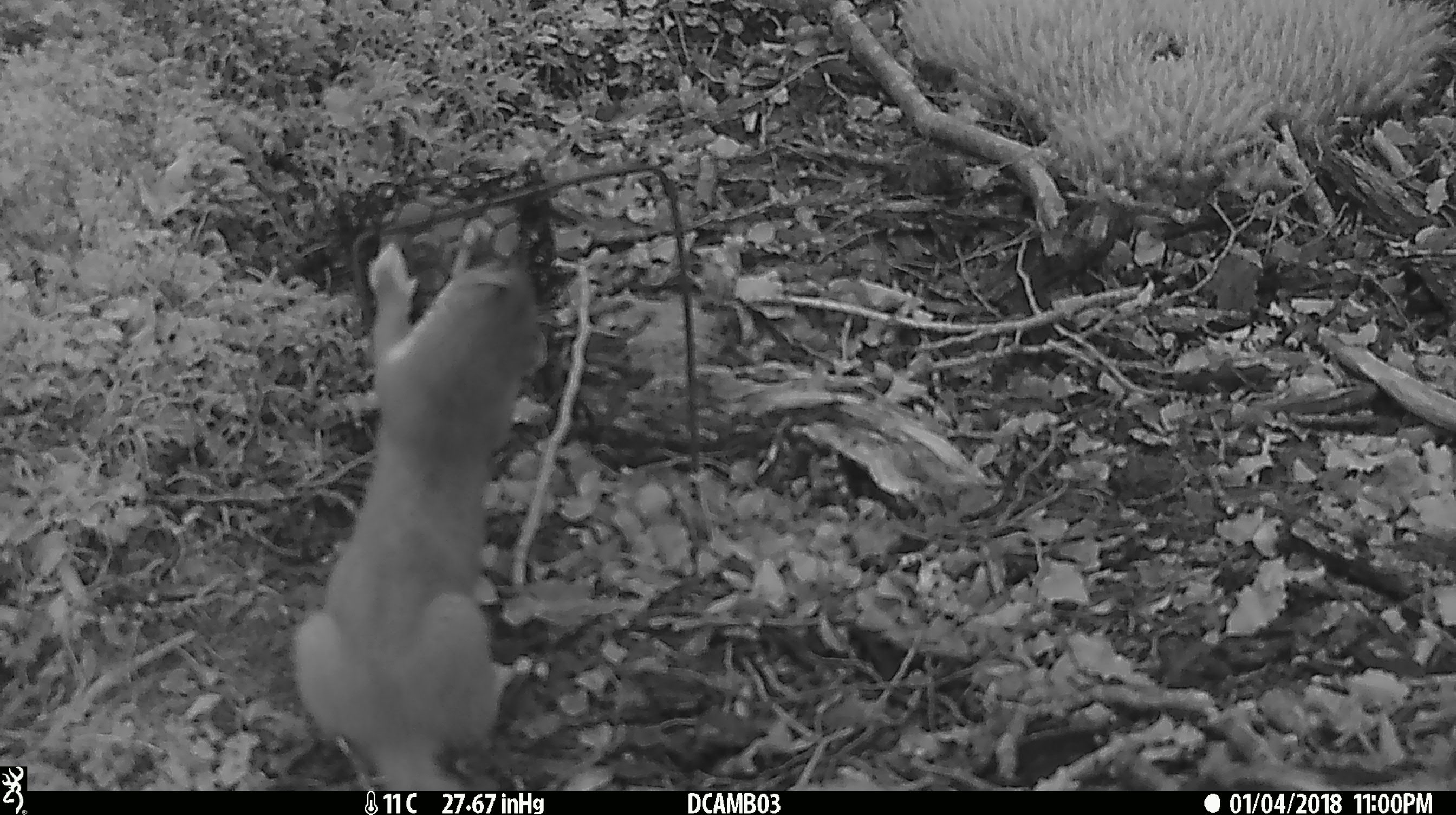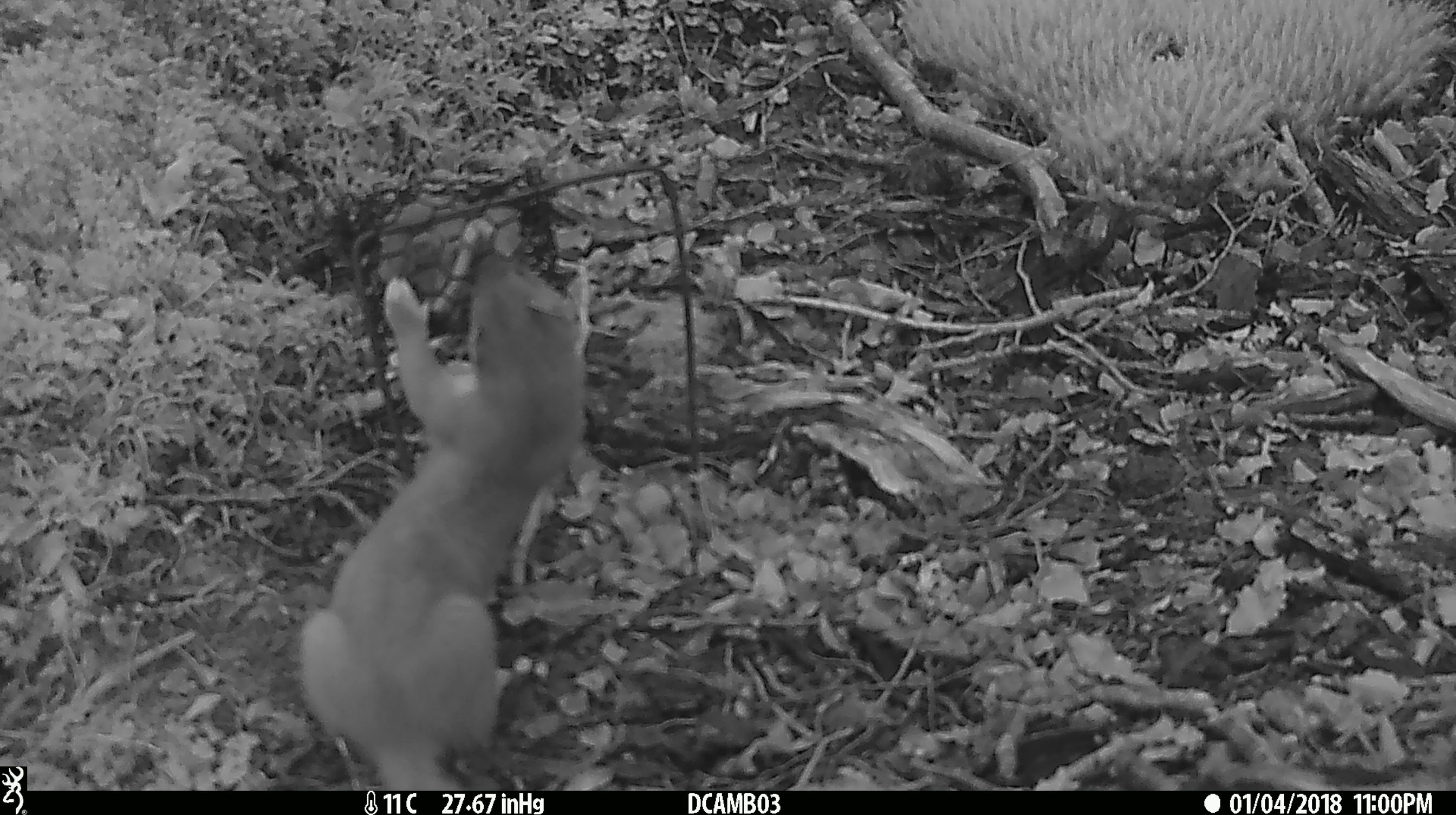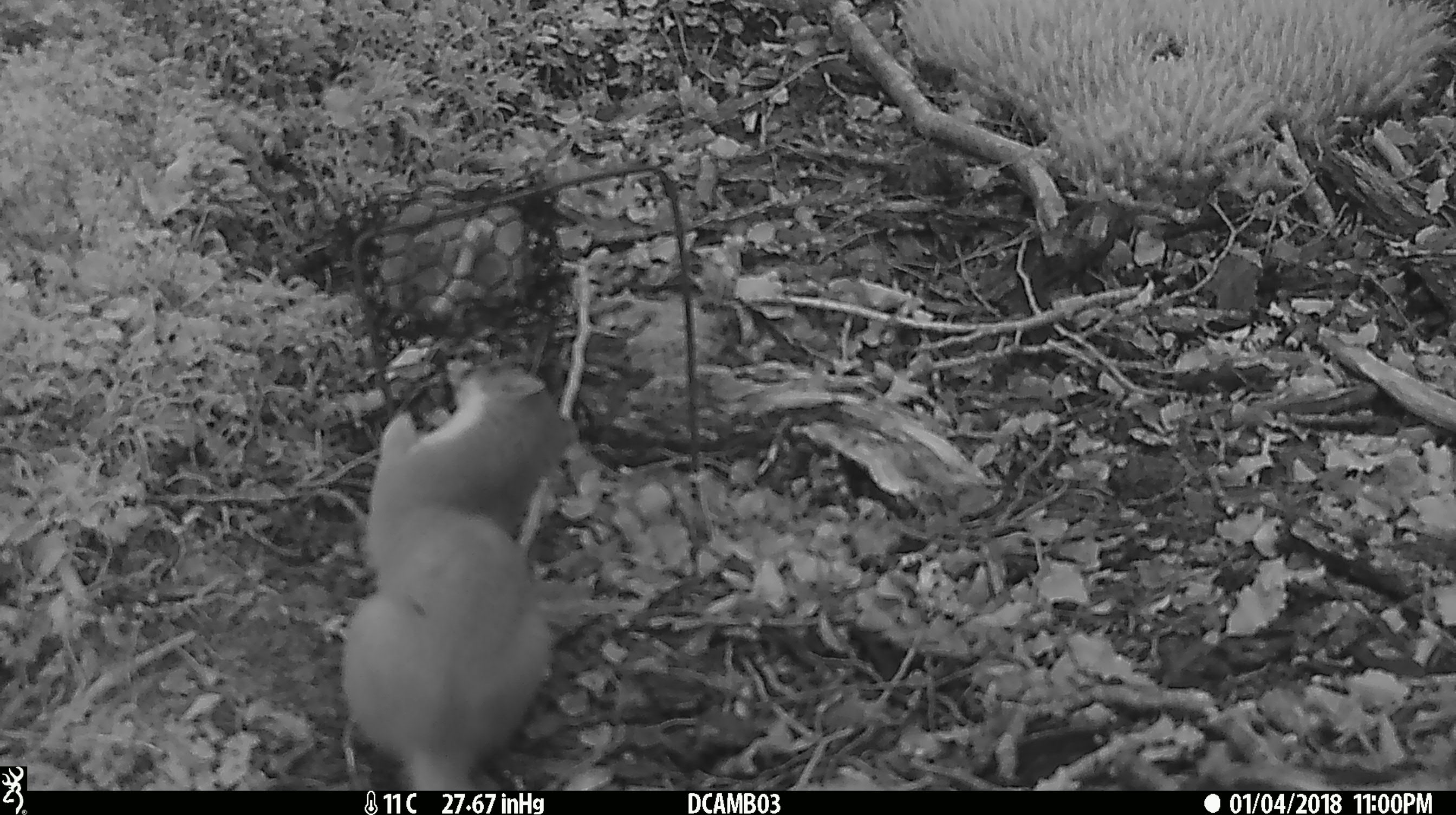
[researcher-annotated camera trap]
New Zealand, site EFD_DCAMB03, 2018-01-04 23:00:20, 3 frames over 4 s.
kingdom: Animalia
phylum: Chordata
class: Mammalia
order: Carnivora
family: Mustelidae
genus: Mustela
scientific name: Mustela erminea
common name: stoat